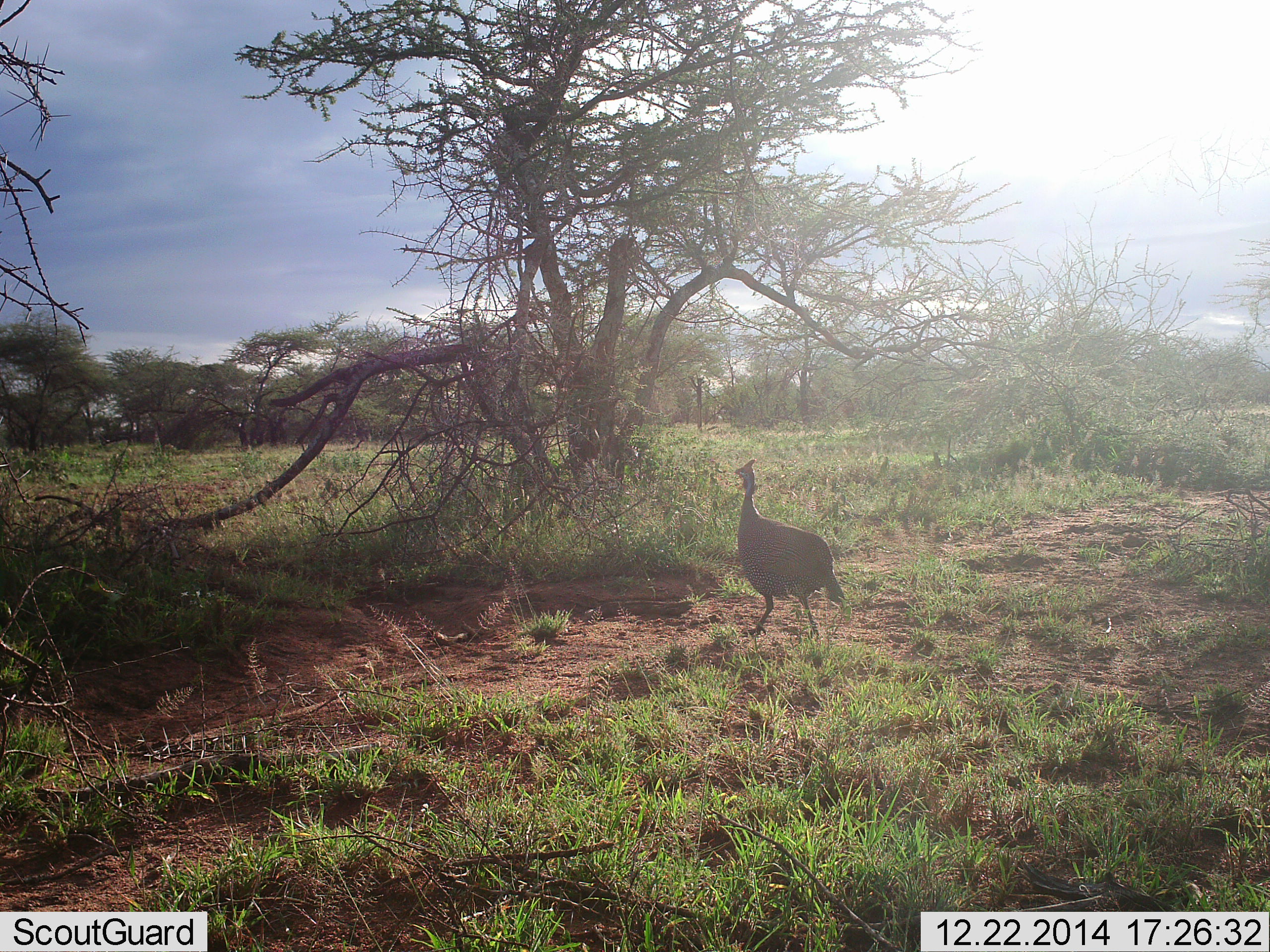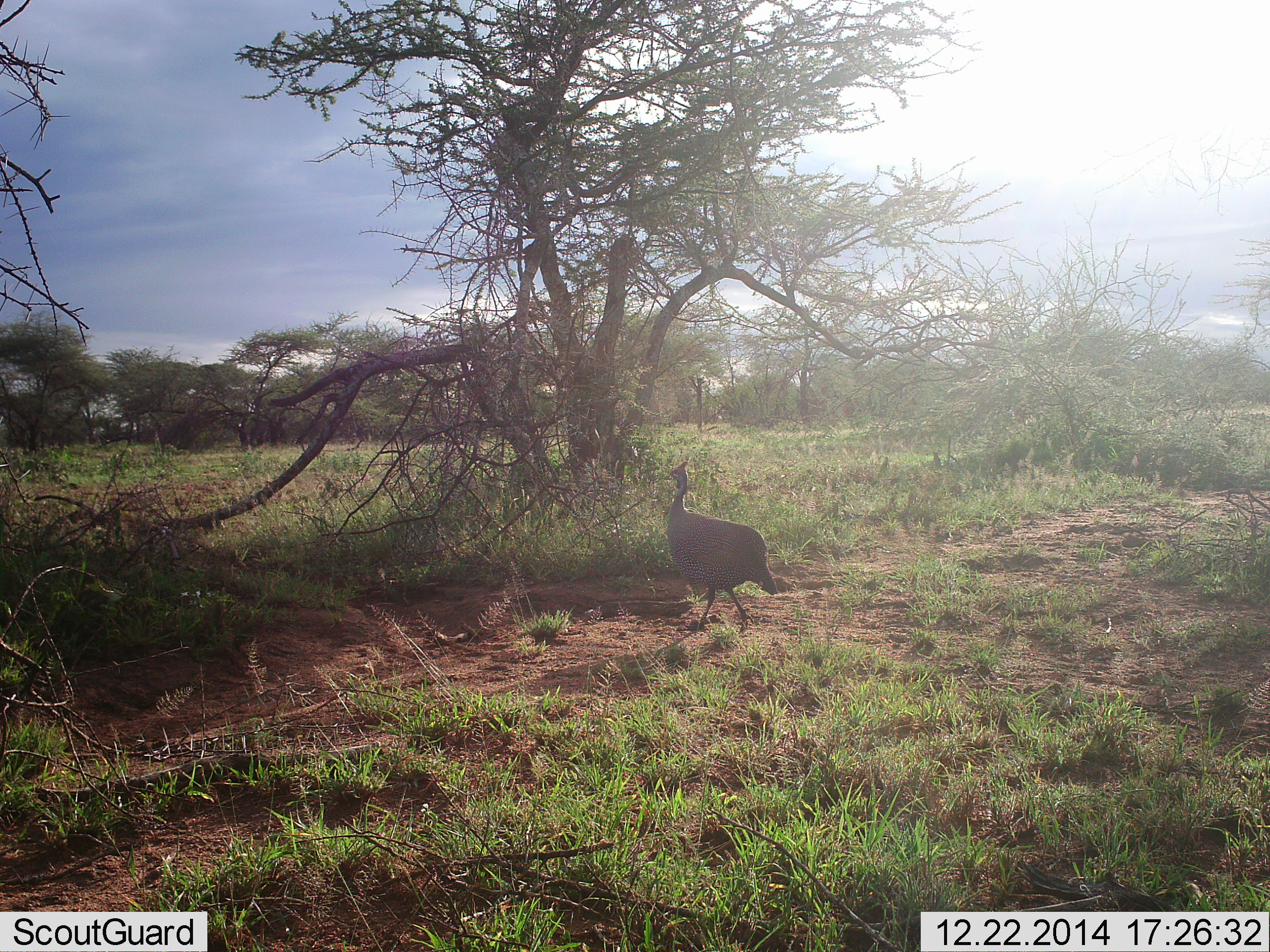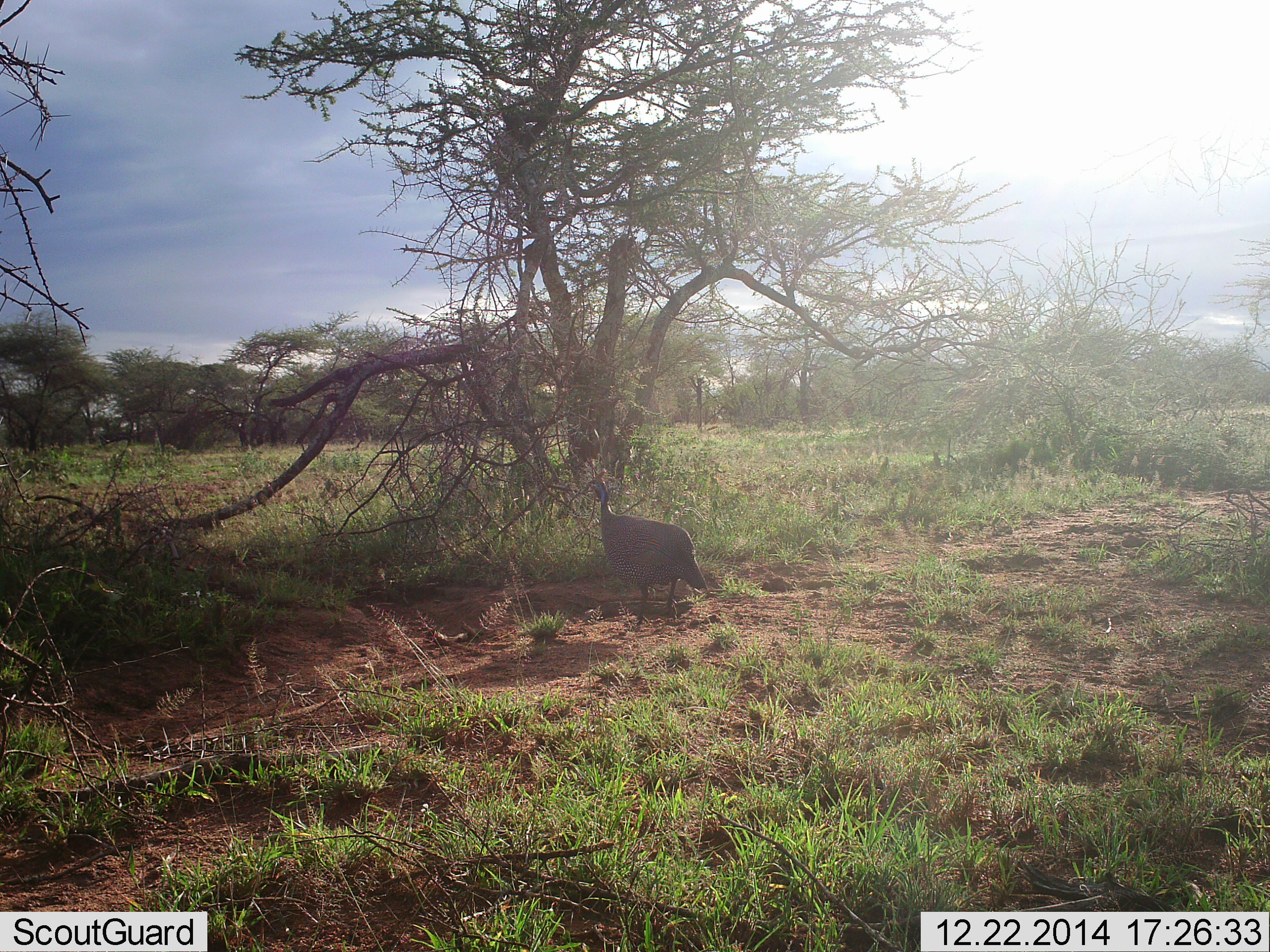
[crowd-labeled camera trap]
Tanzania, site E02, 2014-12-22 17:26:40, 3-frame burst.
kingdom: Animalia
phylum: Chordata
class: Aves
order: Galliformes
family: Numididae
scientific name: Numididae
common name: guinea fowl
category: guineafowl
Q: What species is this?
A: Guineafowl (guinea fowl) (Numididae).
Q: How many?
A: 1.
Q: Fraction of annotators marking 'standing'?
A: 10%.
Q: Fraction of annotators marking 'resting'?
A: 0%.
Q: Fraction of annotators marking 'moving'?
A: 90%.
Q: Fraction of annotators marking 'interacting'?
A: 0%.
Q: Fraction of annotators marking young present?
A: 0%.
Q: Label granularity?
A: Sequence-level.